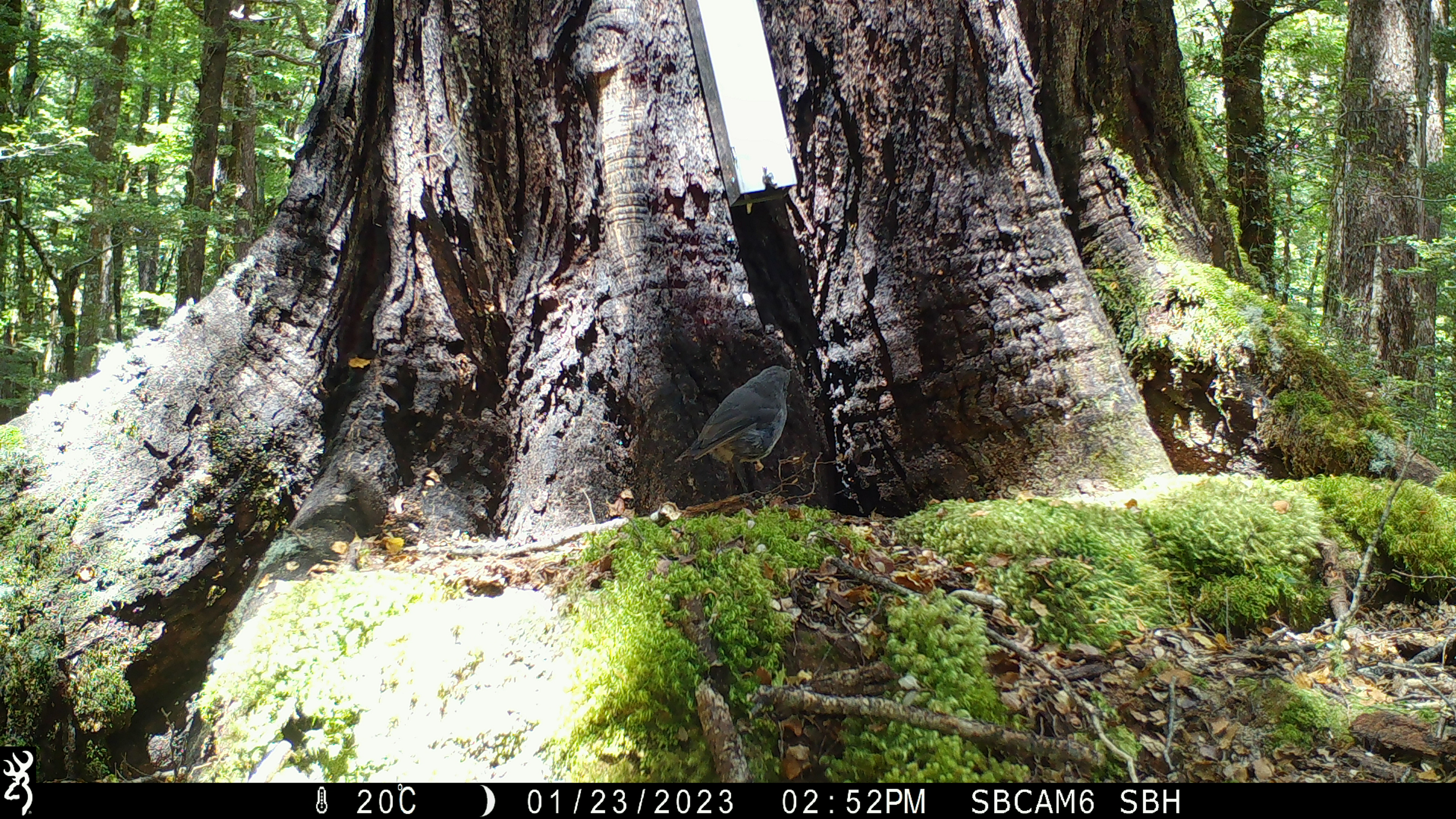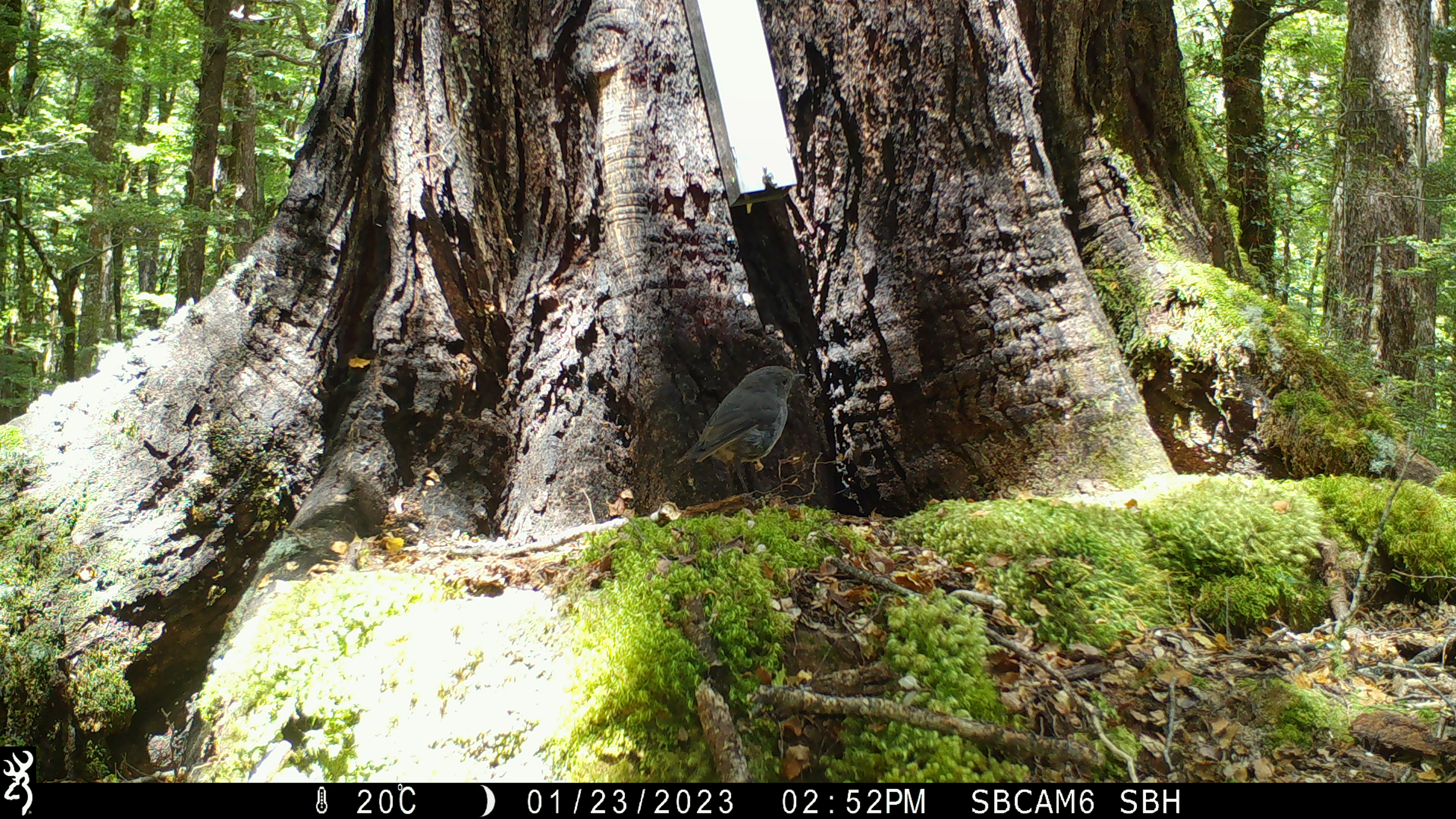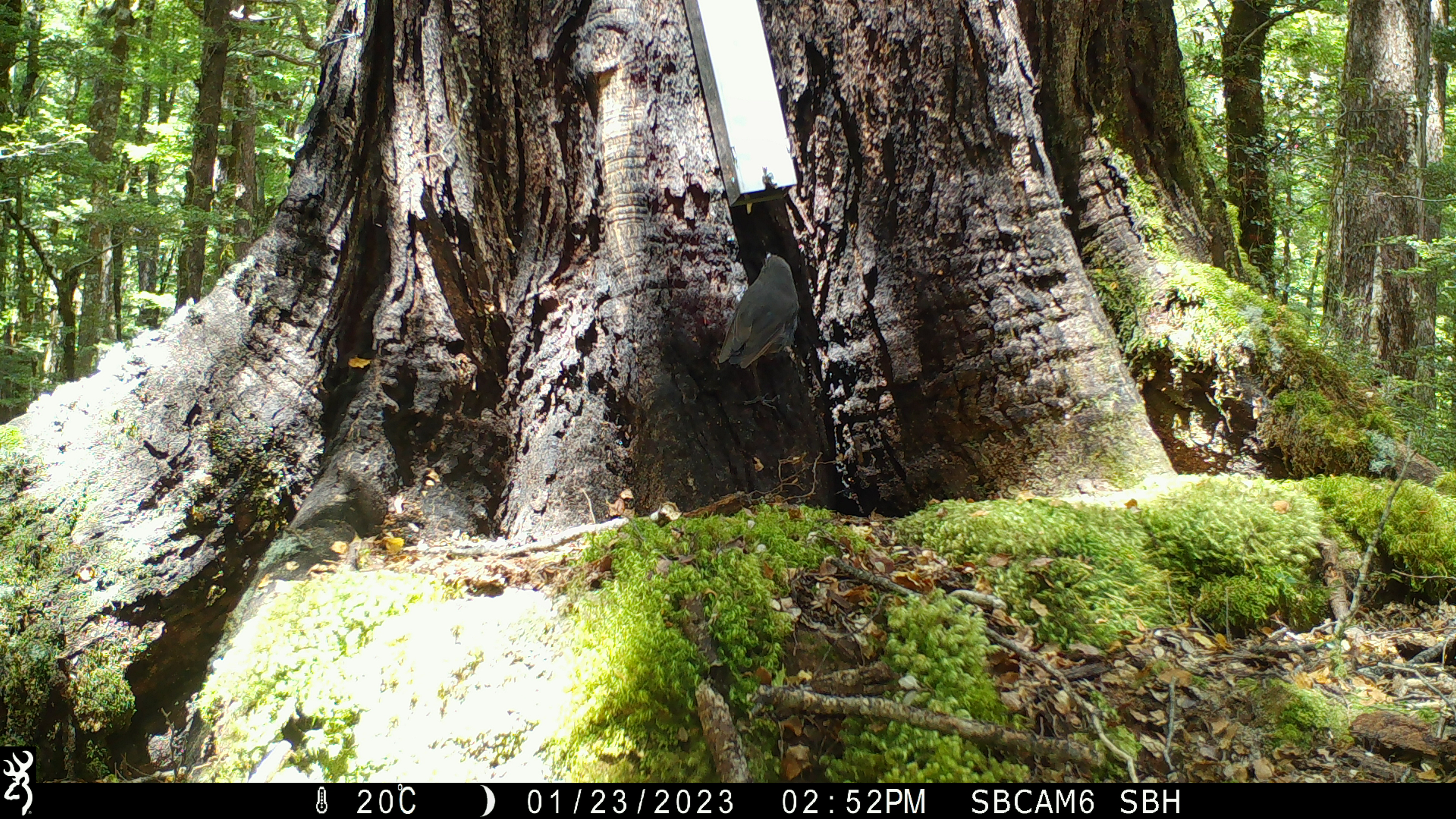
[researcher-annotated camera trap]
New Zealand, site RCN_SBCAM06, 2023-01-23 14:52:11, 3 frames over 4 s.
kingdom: Animalia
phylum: Chordata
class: Aves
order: Passeriformes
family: Petroicidae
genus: Petroica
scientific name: Petroica australis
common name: new zealand robin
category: robin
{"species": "robin (new zealand robin) (Petroica australis)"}